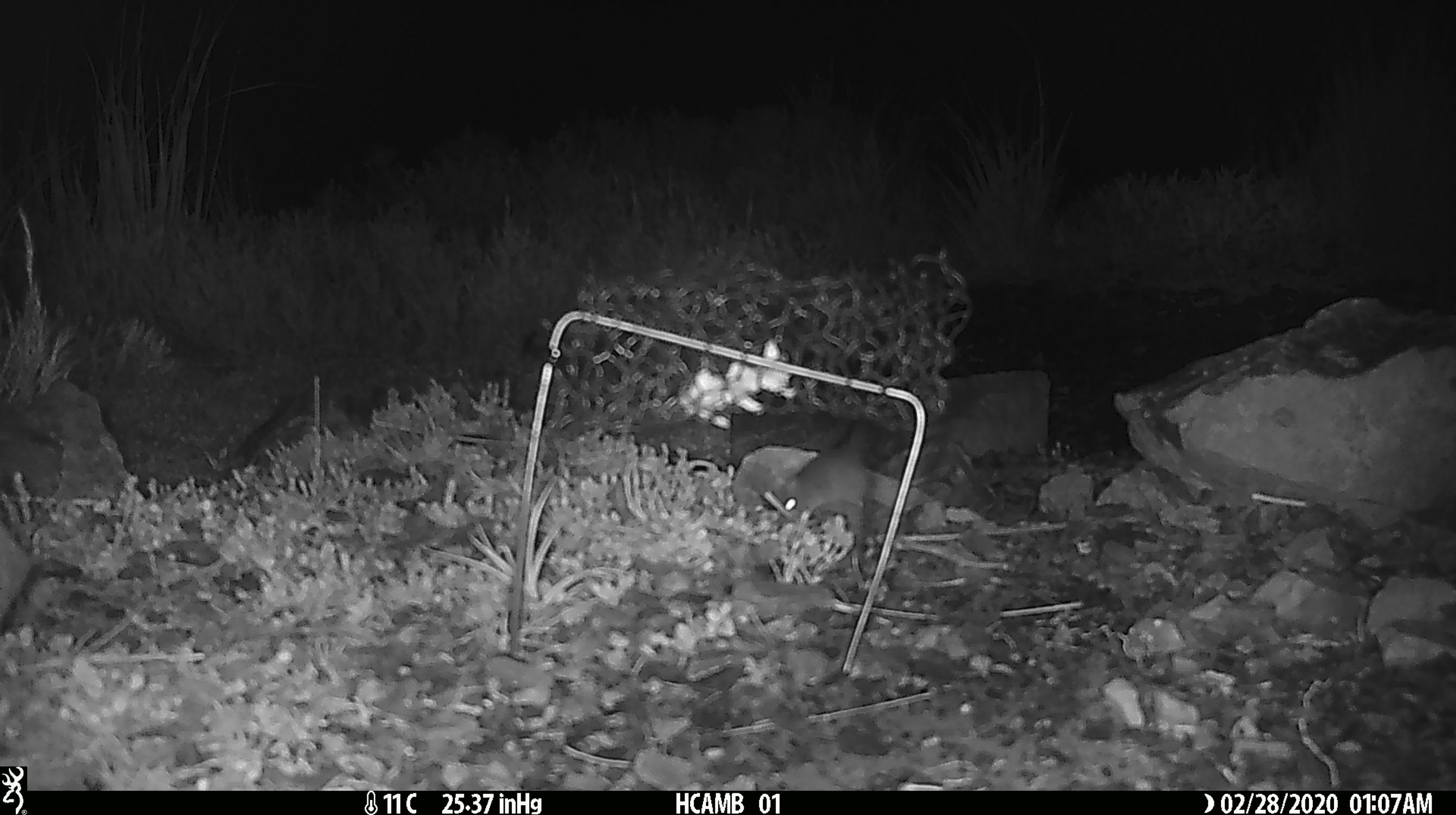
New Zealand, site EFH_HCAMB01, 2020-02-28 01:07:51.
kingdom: Animalia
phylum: Chordata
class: Mammalia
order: Rodentia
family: Muridae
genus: Mus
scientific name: Mus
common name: mouse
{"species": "mouse (Mus)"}